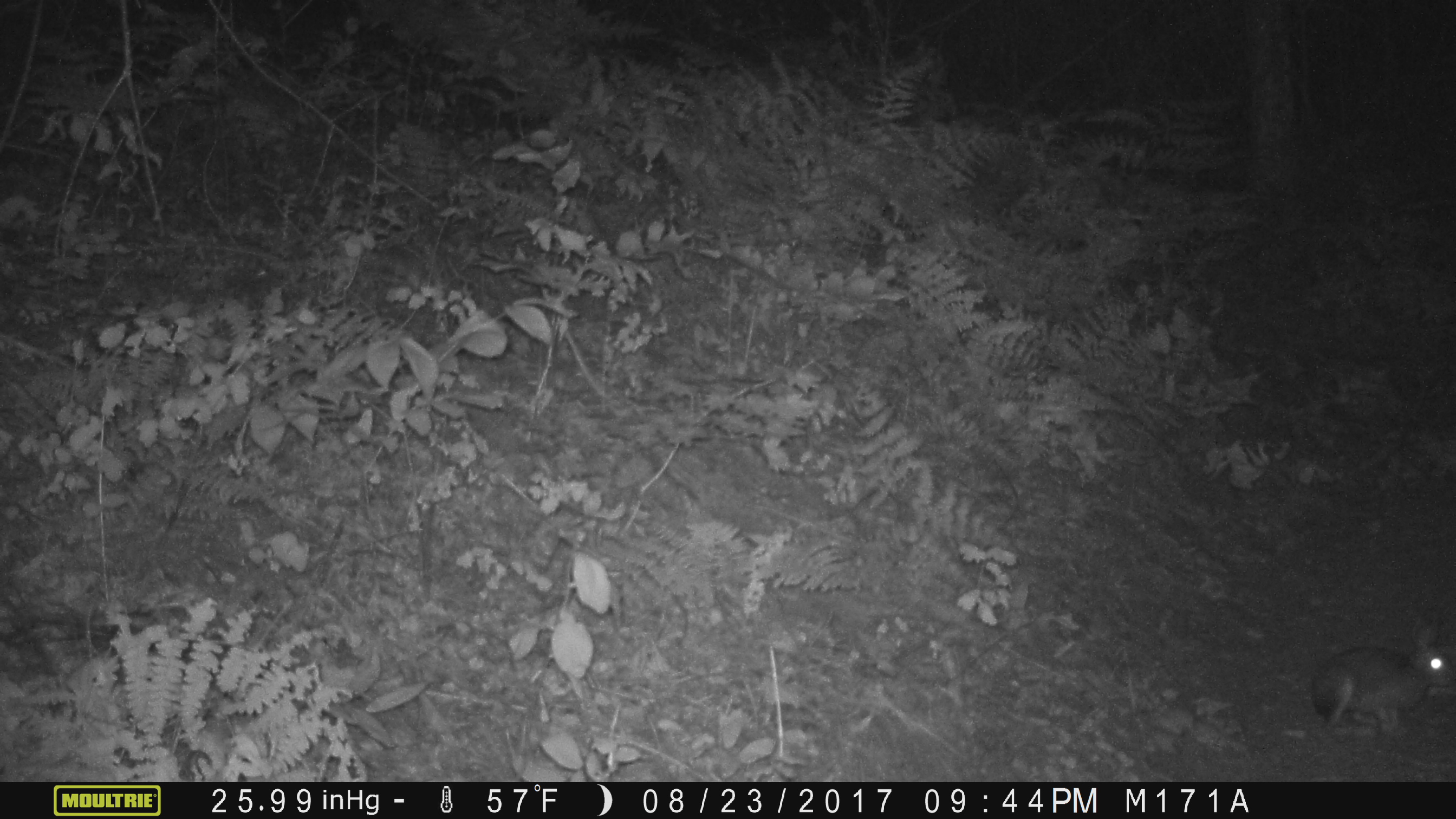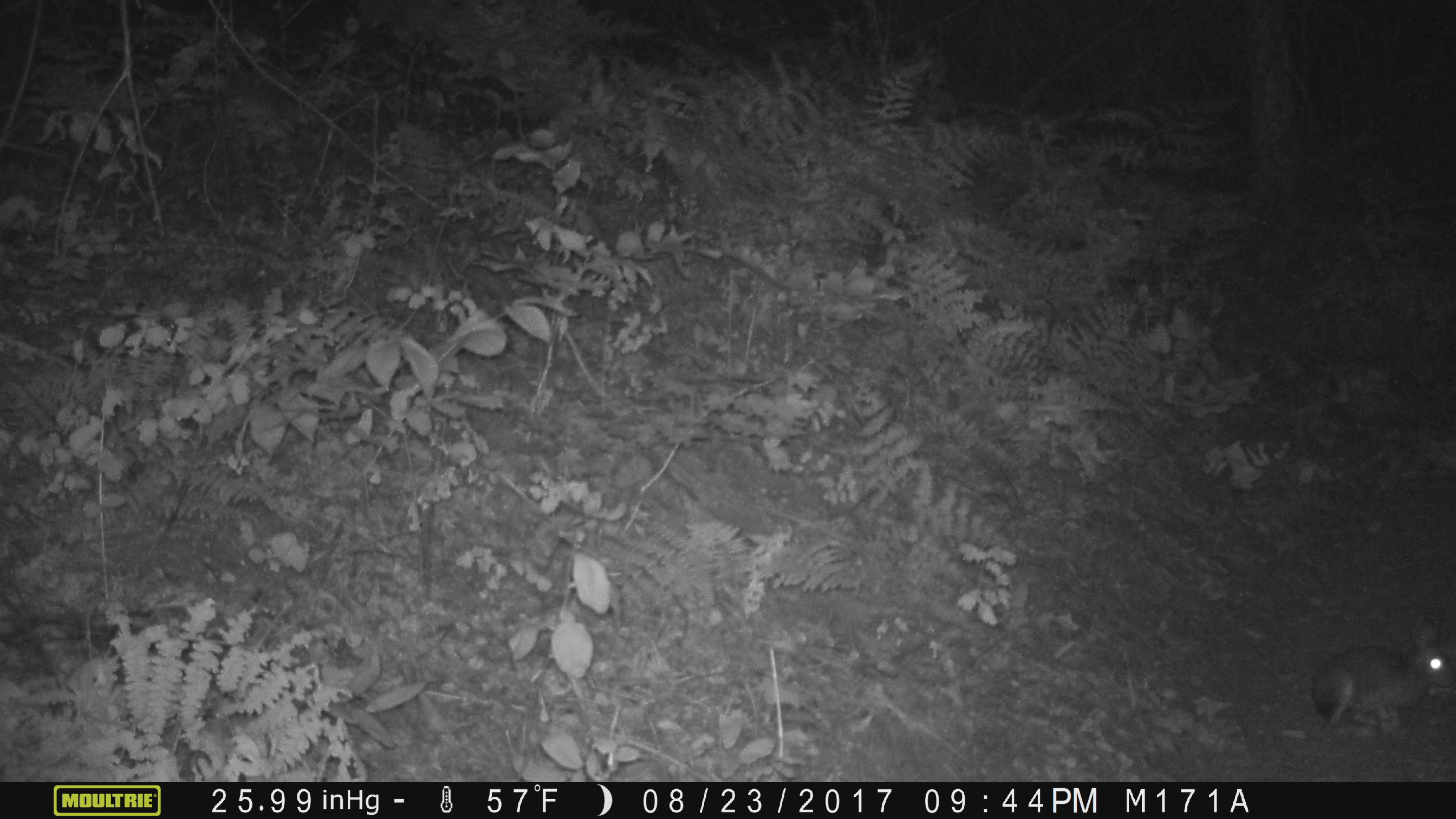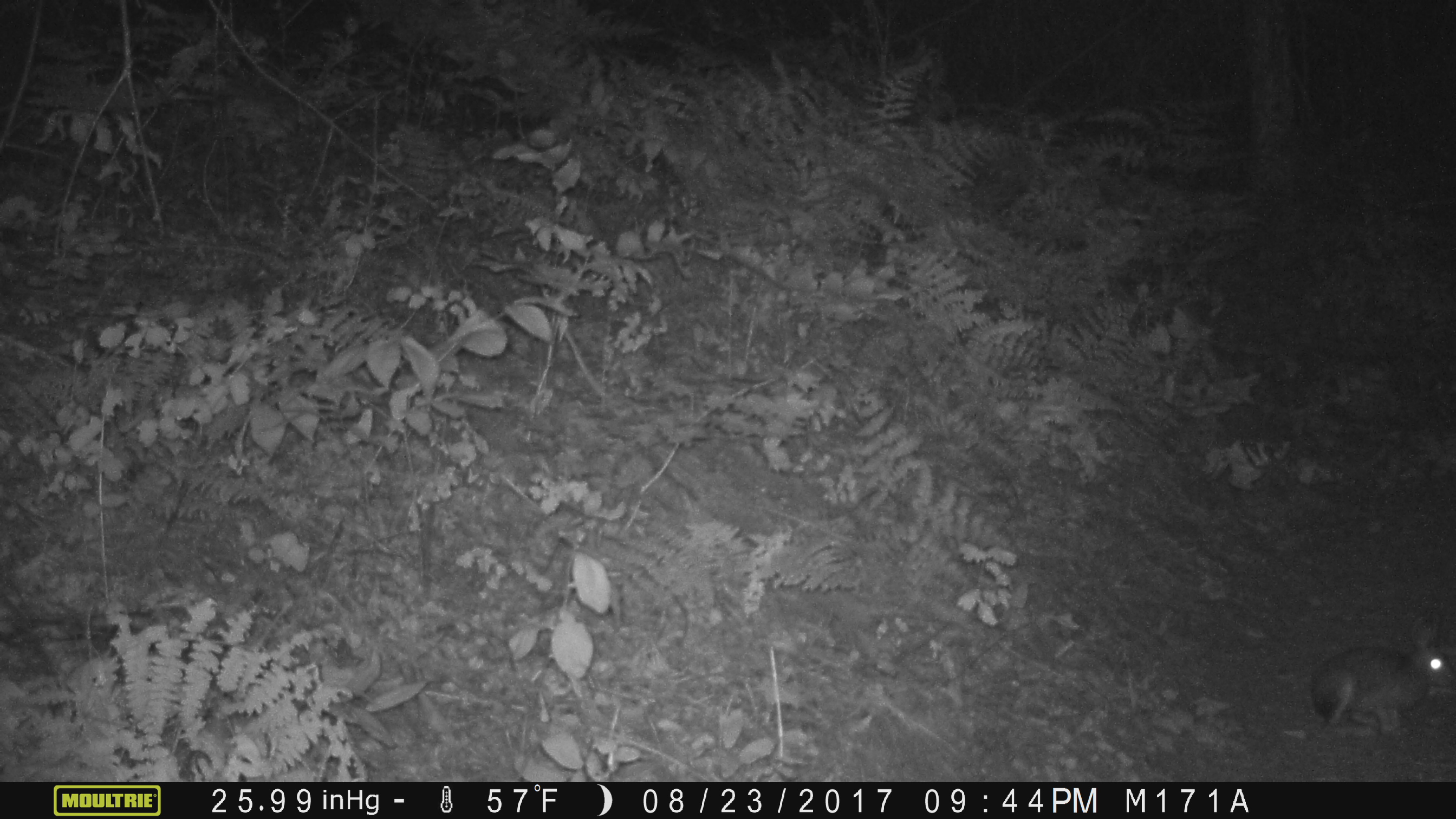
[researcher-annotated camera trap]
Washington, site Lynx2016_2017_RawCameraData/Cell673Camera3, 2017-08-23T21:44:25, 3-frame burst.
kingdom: Animalia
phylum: Chordata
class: Mammalia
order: Lagomorpha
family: Leporidae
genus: Lepus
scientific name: Lepus americanus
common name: snowshoe hare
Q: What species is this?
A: Lepus americanus (snowshoe hare).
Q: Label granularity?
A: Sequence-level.